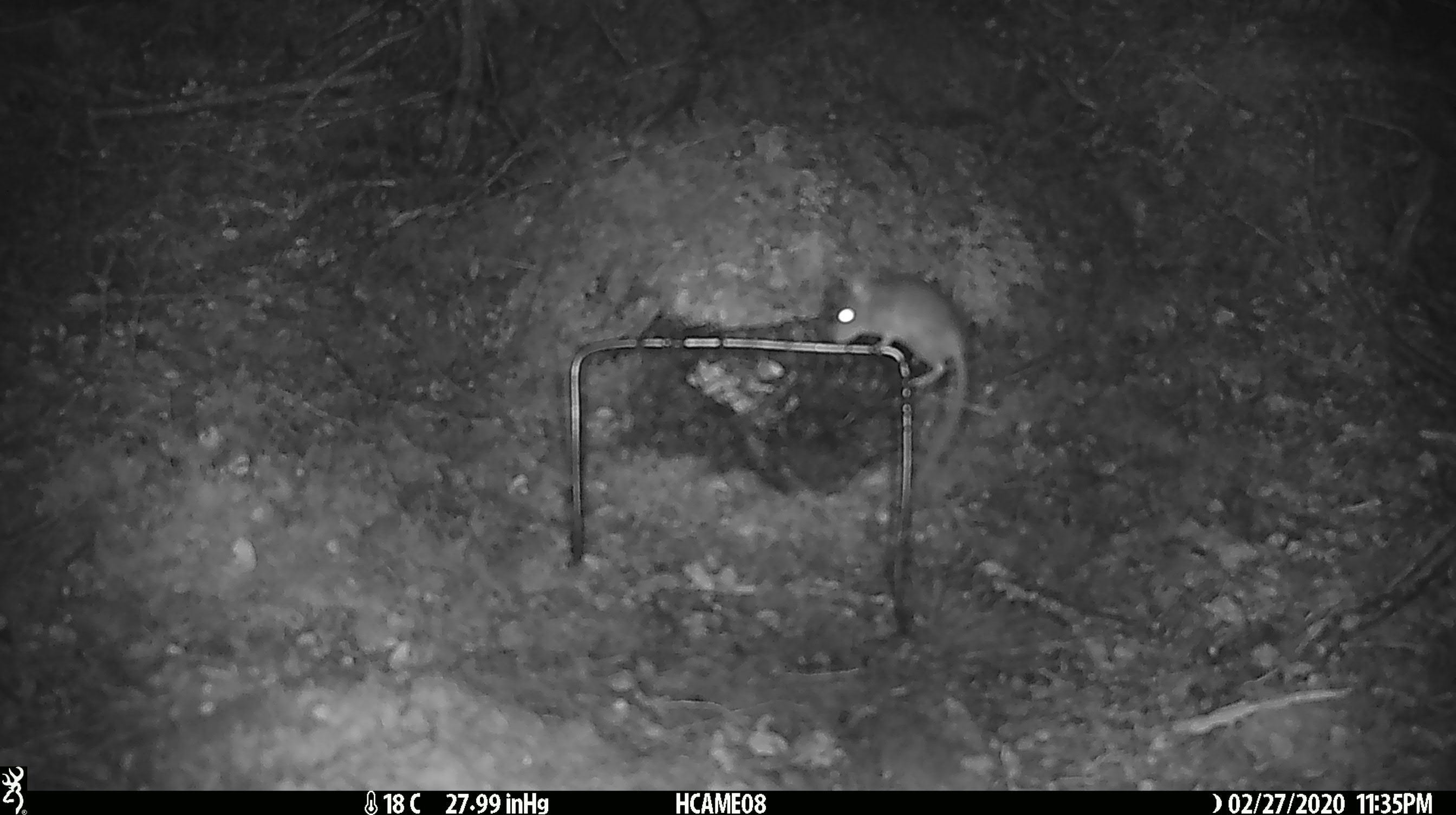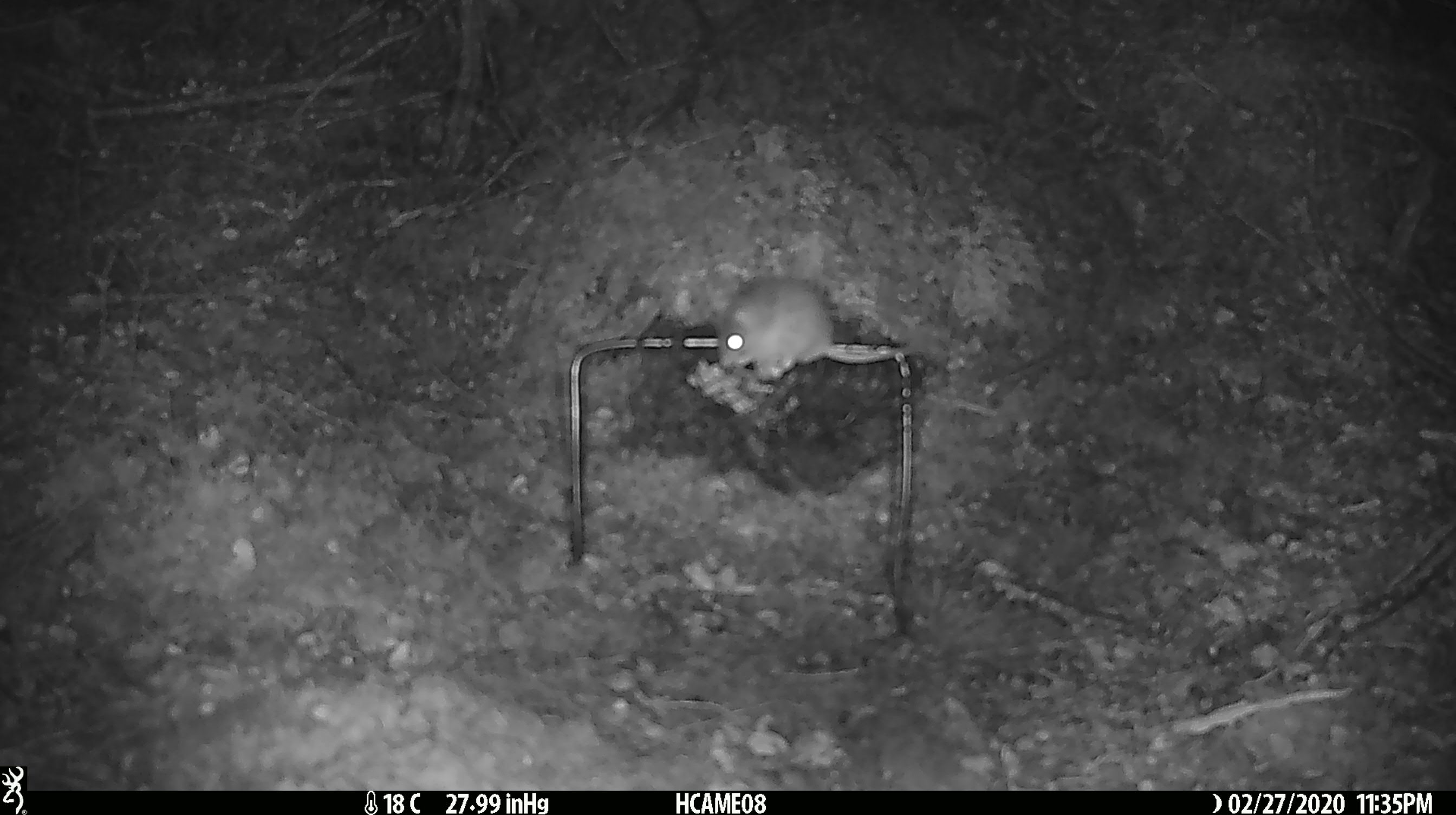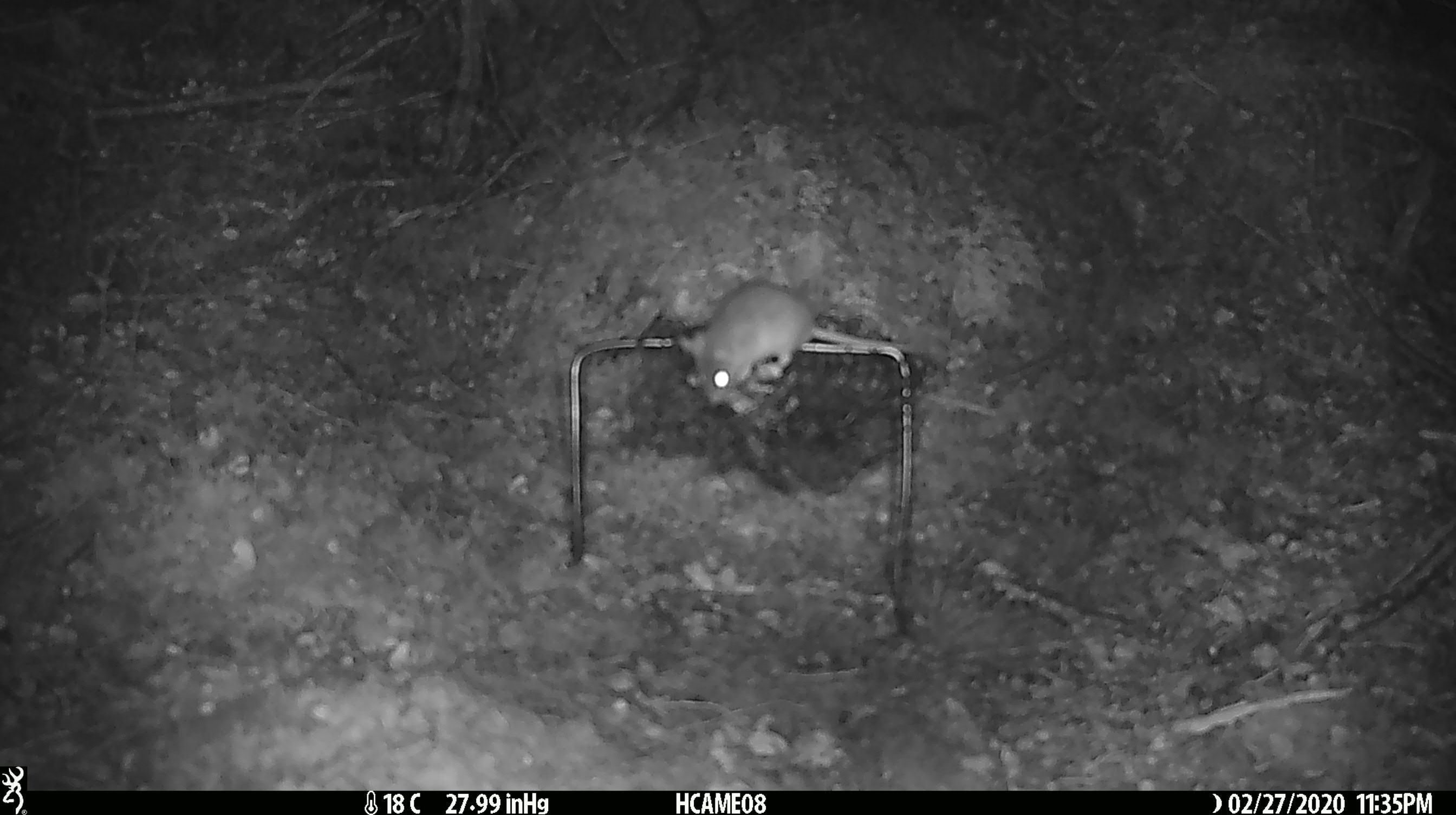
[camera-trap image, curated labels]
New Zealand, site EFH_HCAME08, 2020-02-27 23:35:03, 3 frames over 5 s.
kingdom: Animalia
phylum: Chordata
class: Mammalia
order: Rodentia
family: Muridae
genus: Mus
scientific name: Mus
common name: mouse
Mouse (Mus).